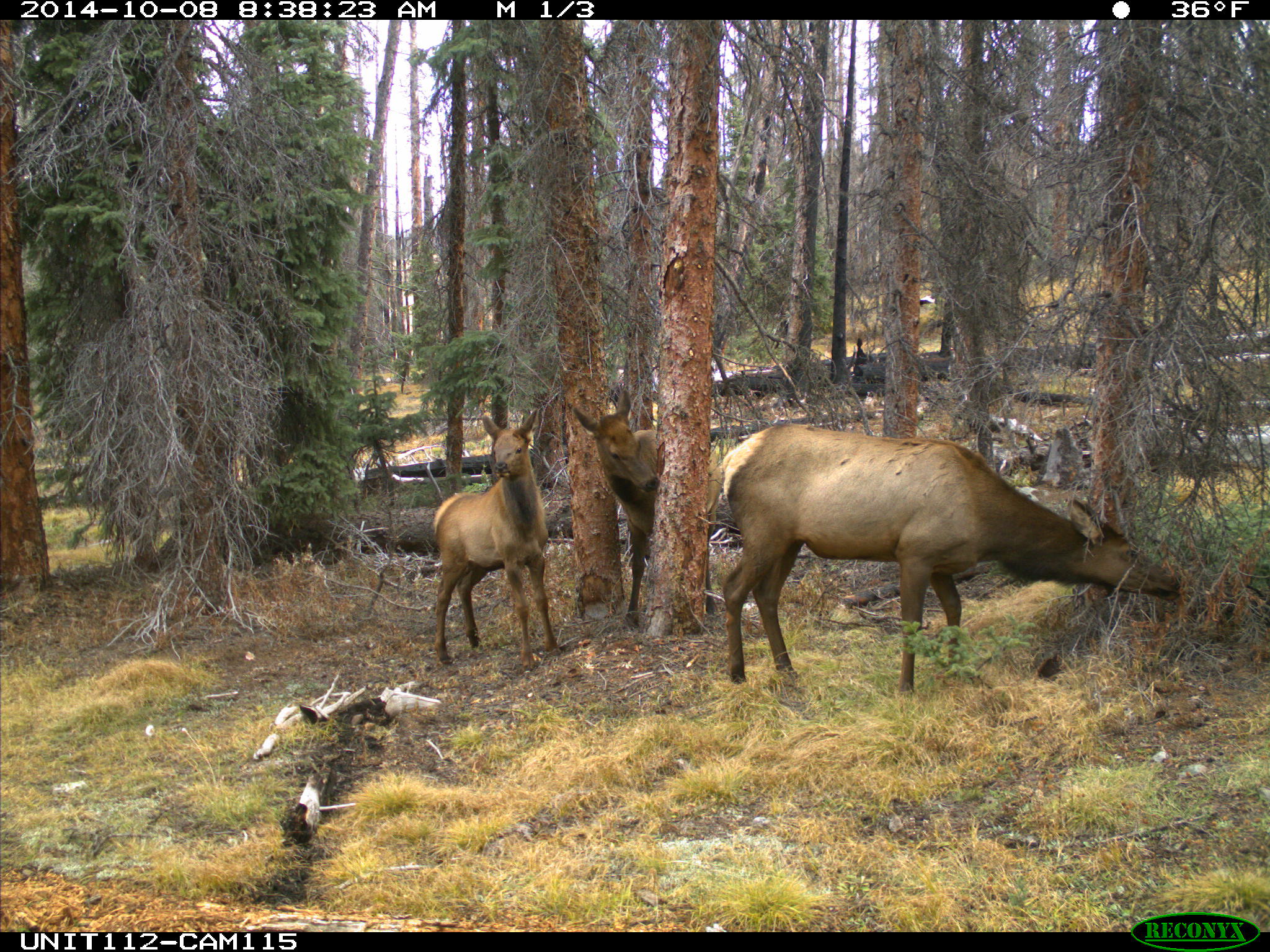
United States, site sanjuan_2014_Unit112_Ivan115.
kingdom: Animalia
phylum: Chordata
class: Mammalia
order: Artiodactyla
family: Cervidae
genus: Cervus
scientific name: Cervus elaphus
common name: red deer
Cervus elaphus (red deer).